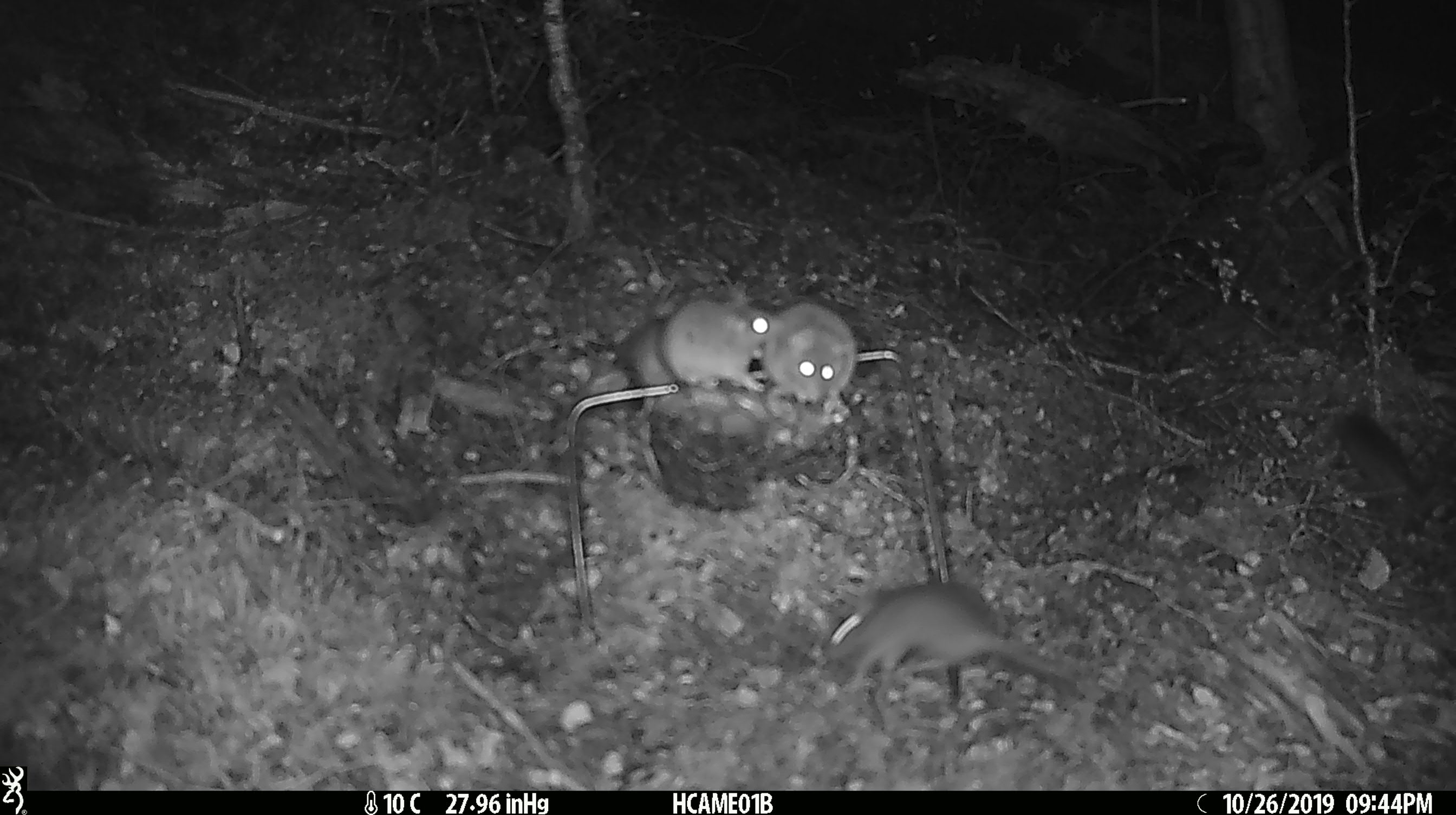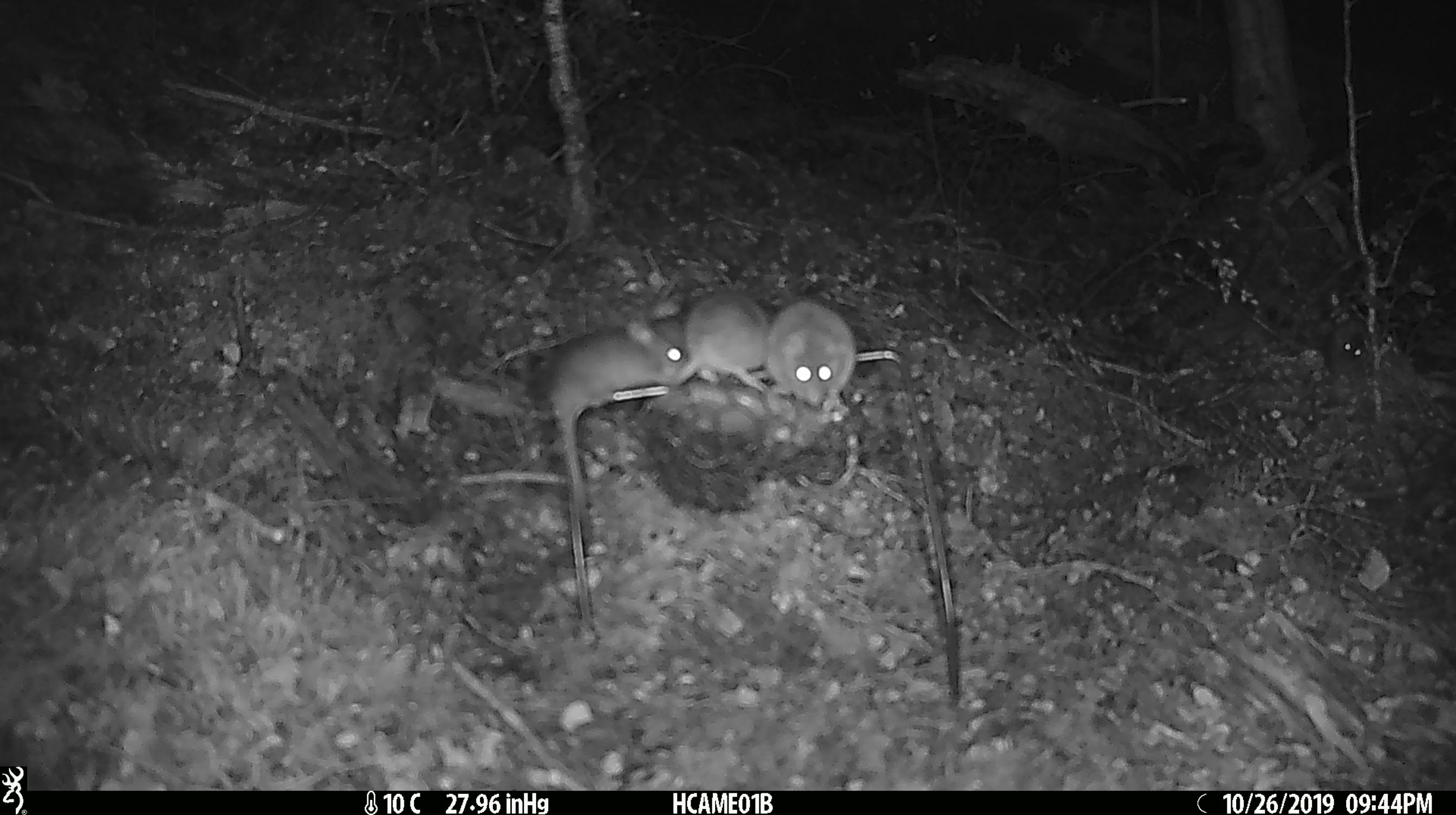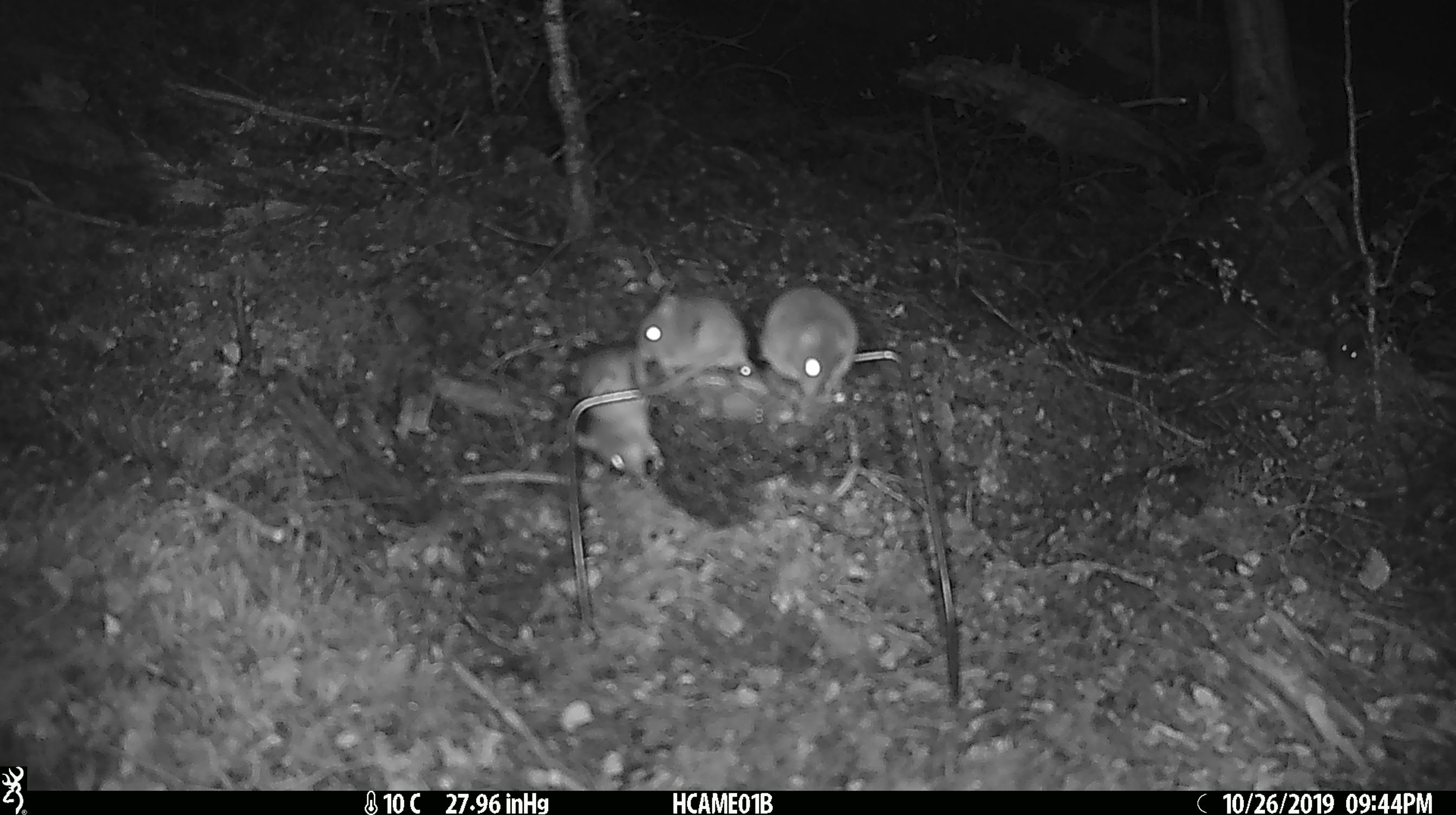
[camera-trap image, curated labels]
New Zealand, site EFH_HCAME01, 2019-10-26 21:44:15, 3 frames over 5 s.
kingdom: Animalia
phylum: Chordata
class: Mammalia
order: Rodentia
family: Muridae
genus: Mus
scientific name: Mus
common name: mouse